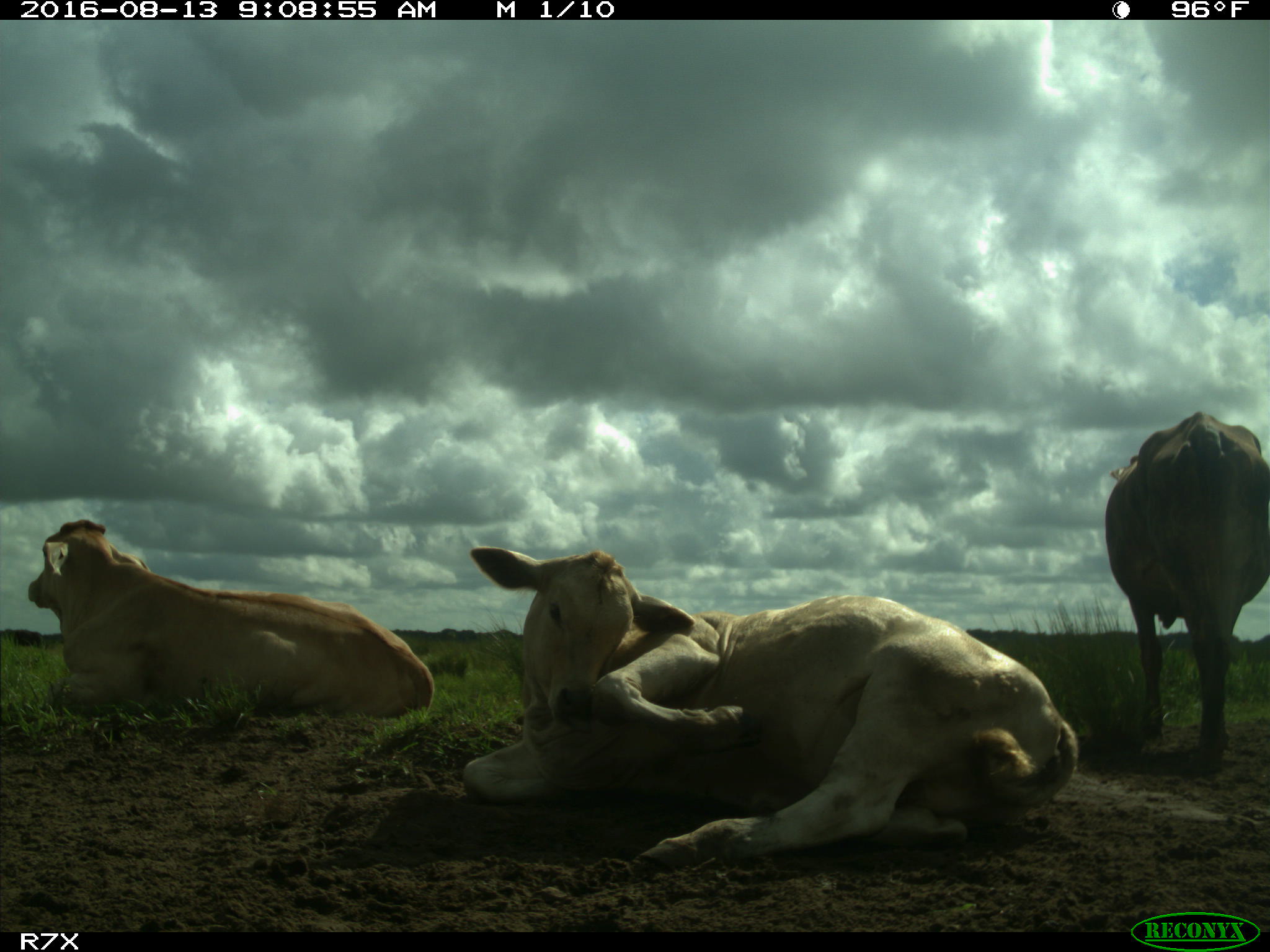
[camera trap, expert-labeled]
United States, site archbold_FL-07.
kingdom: Animalia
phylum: Chordata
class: Mammalia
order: Artiodactyla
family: Bovidae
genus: Bos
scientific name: Bos taurus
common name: domestic cow